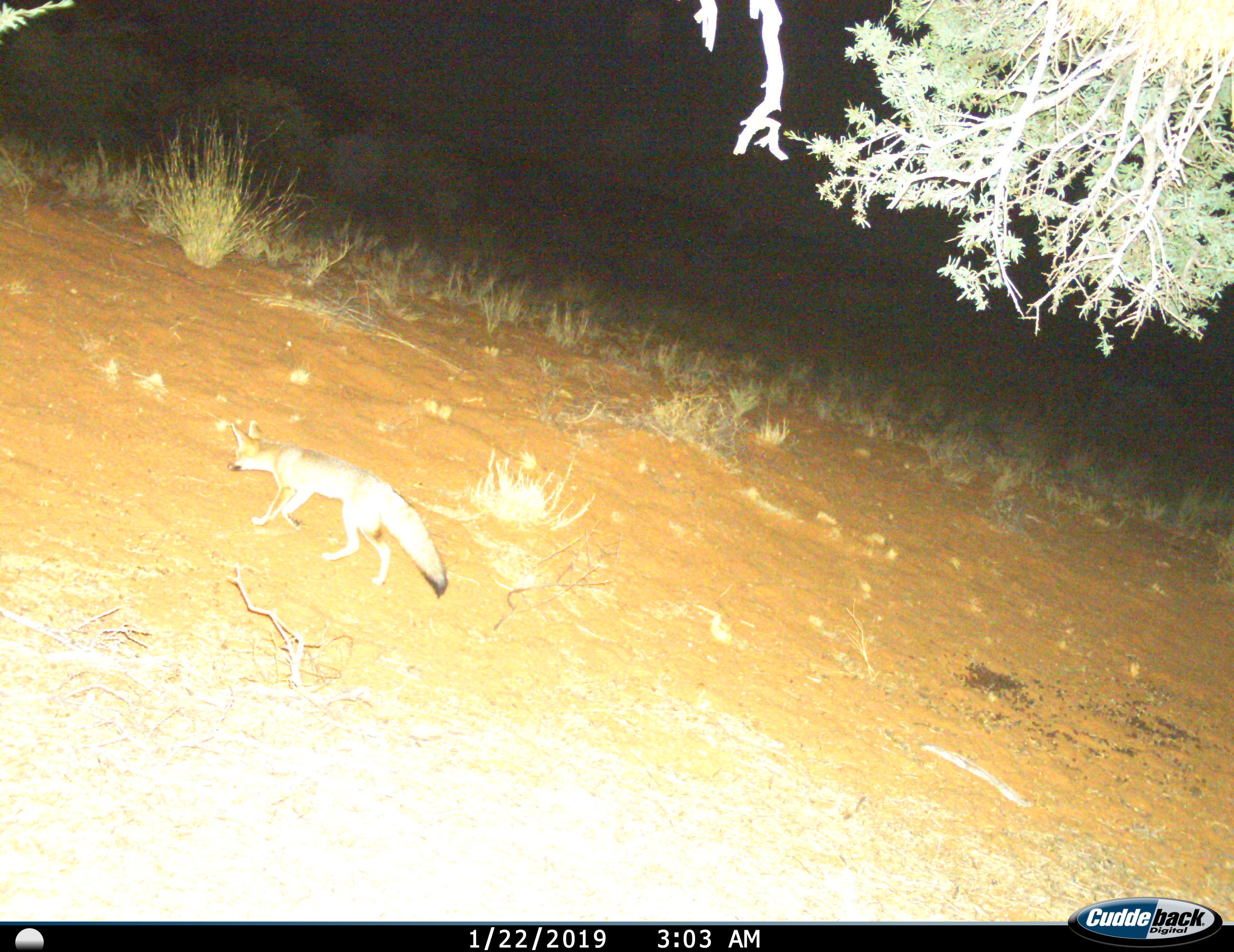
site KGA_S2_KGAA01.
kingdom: Animalia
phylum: Chordata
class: Mammalia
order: Carnivora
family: Canidae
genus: Vulpes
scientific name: Vulpes chama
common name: cape fox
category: foxcape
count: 1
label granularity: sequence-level